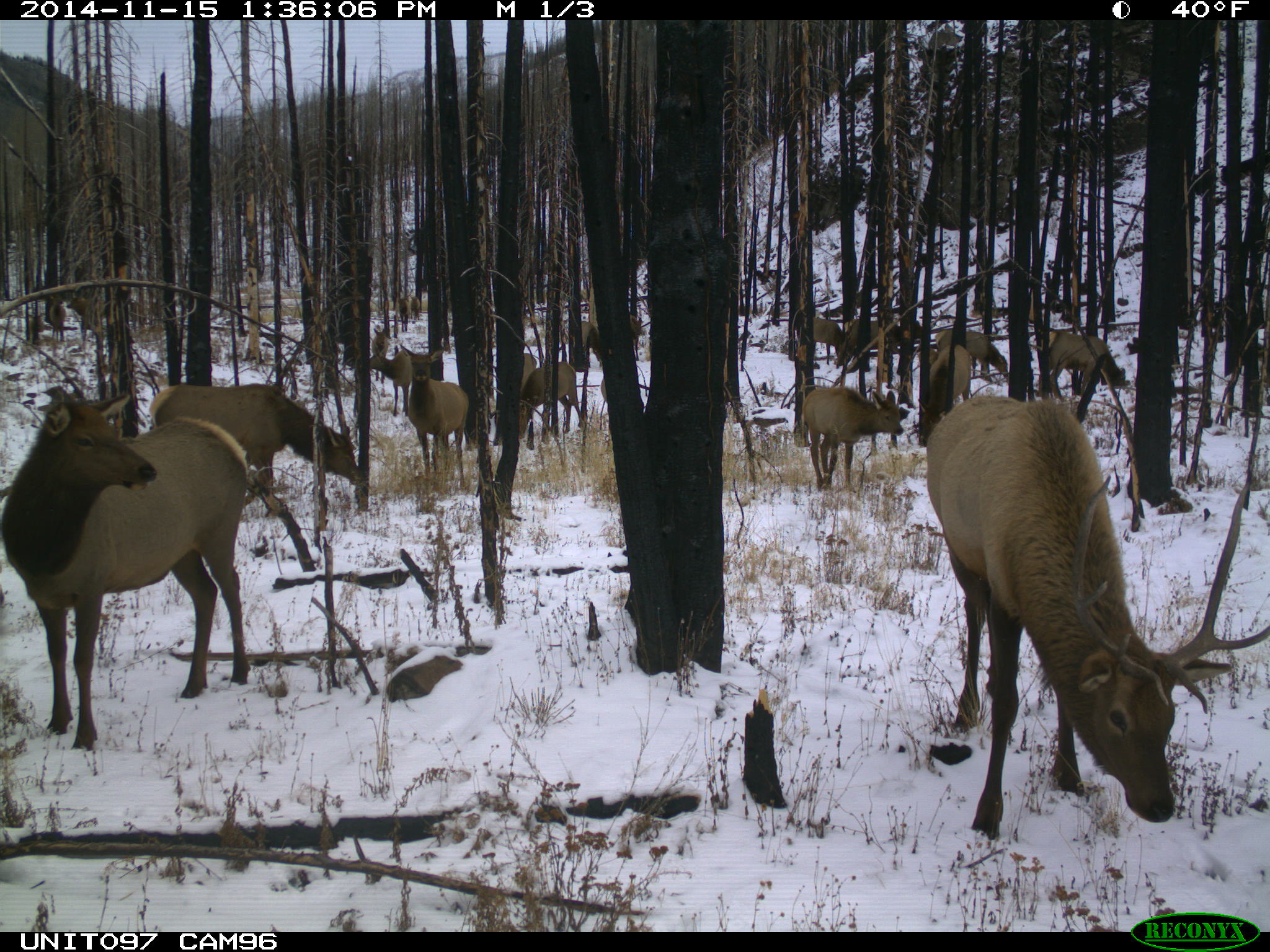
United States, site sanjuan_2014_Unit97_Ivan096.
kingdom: Animalia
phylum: Chordata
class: Mammalia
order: Artiodactyla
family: Cervidae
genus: Cervus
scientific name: Cervus elaphus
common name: red deer